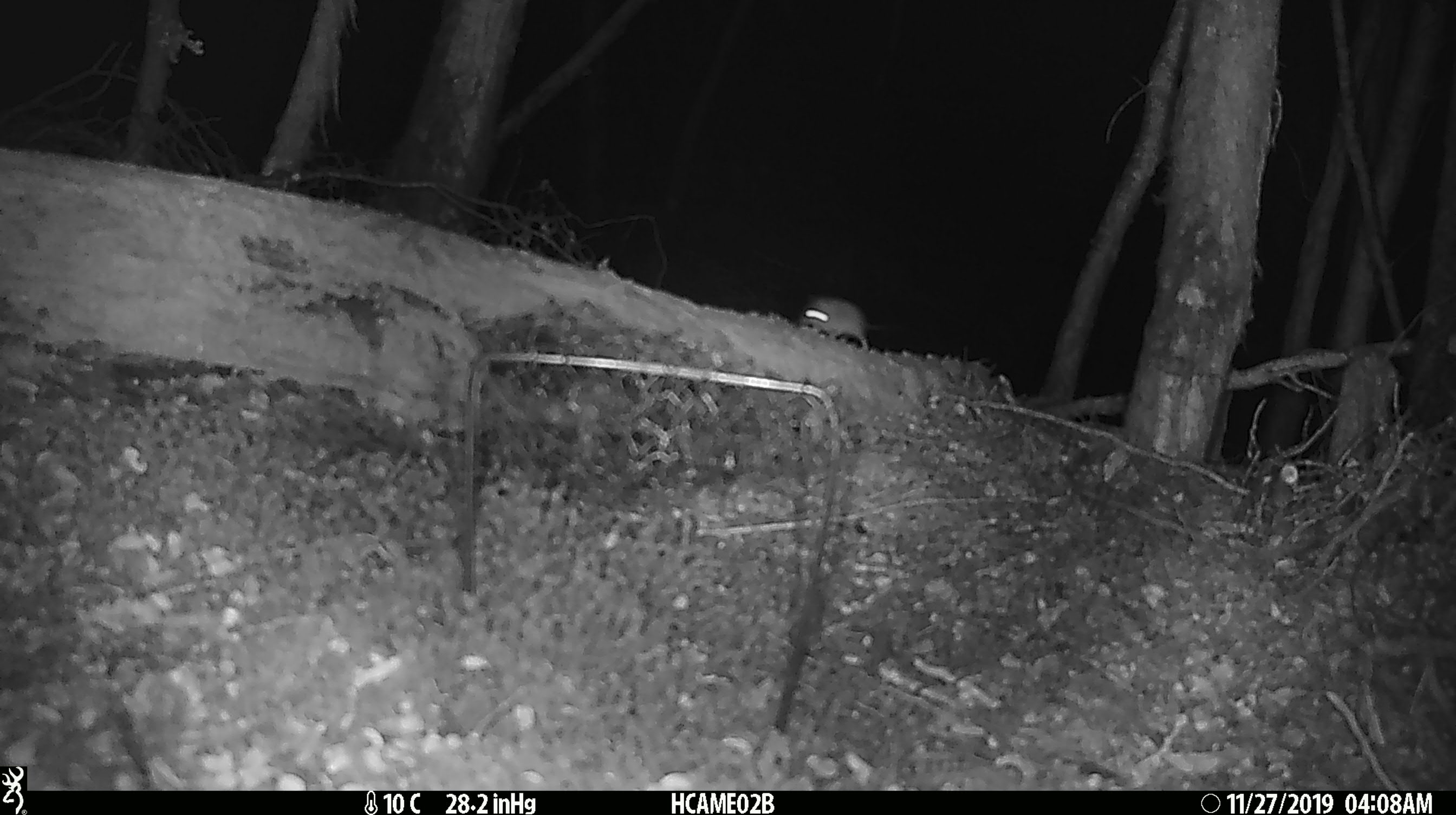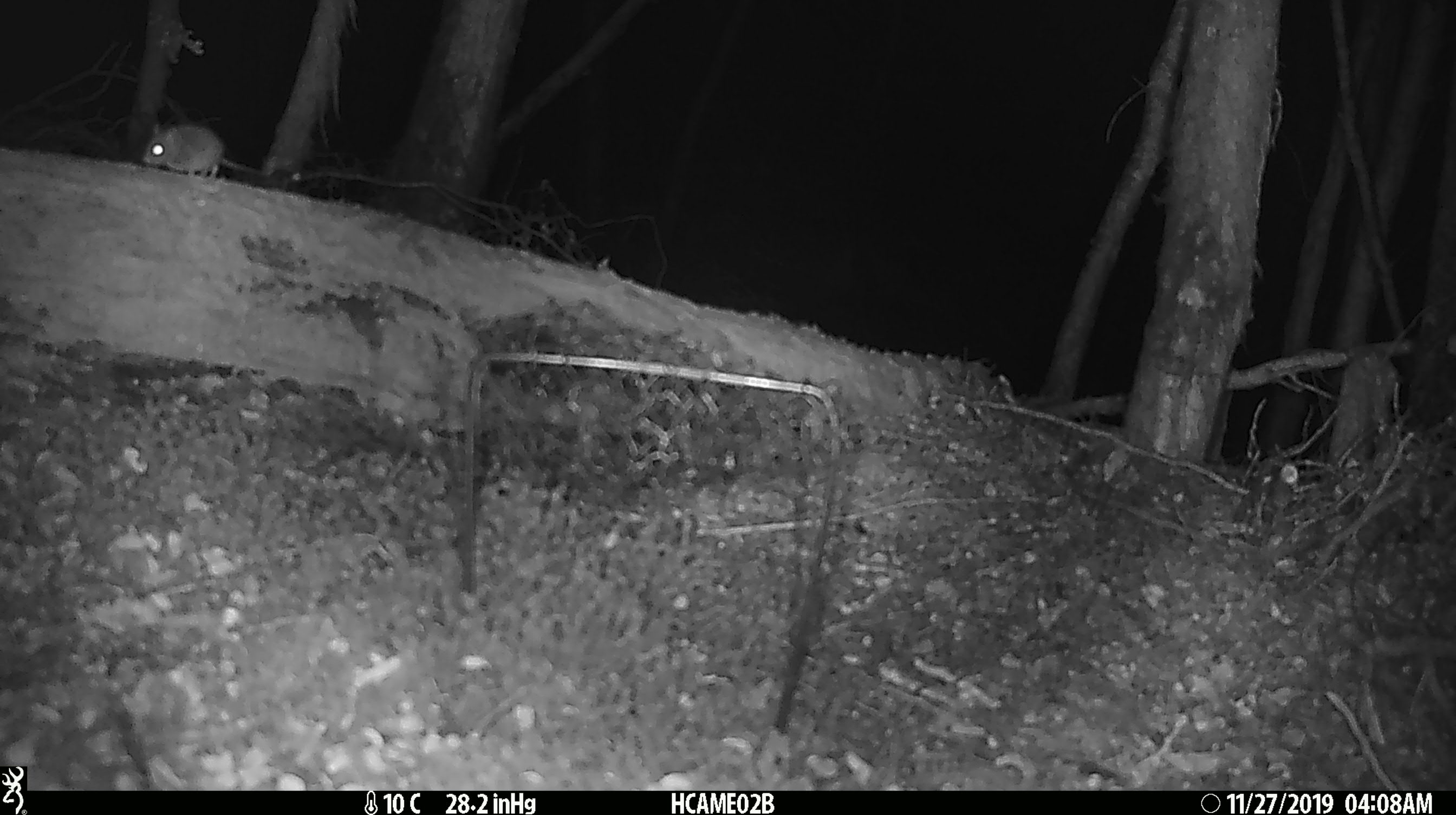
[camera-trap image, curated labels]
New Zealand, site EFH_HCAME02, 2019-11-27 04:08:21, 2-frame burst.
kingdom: Animalia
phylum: Chordata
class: Mammalia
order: Rodentia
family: Muridae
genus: Mus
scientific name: Mus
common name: mouse